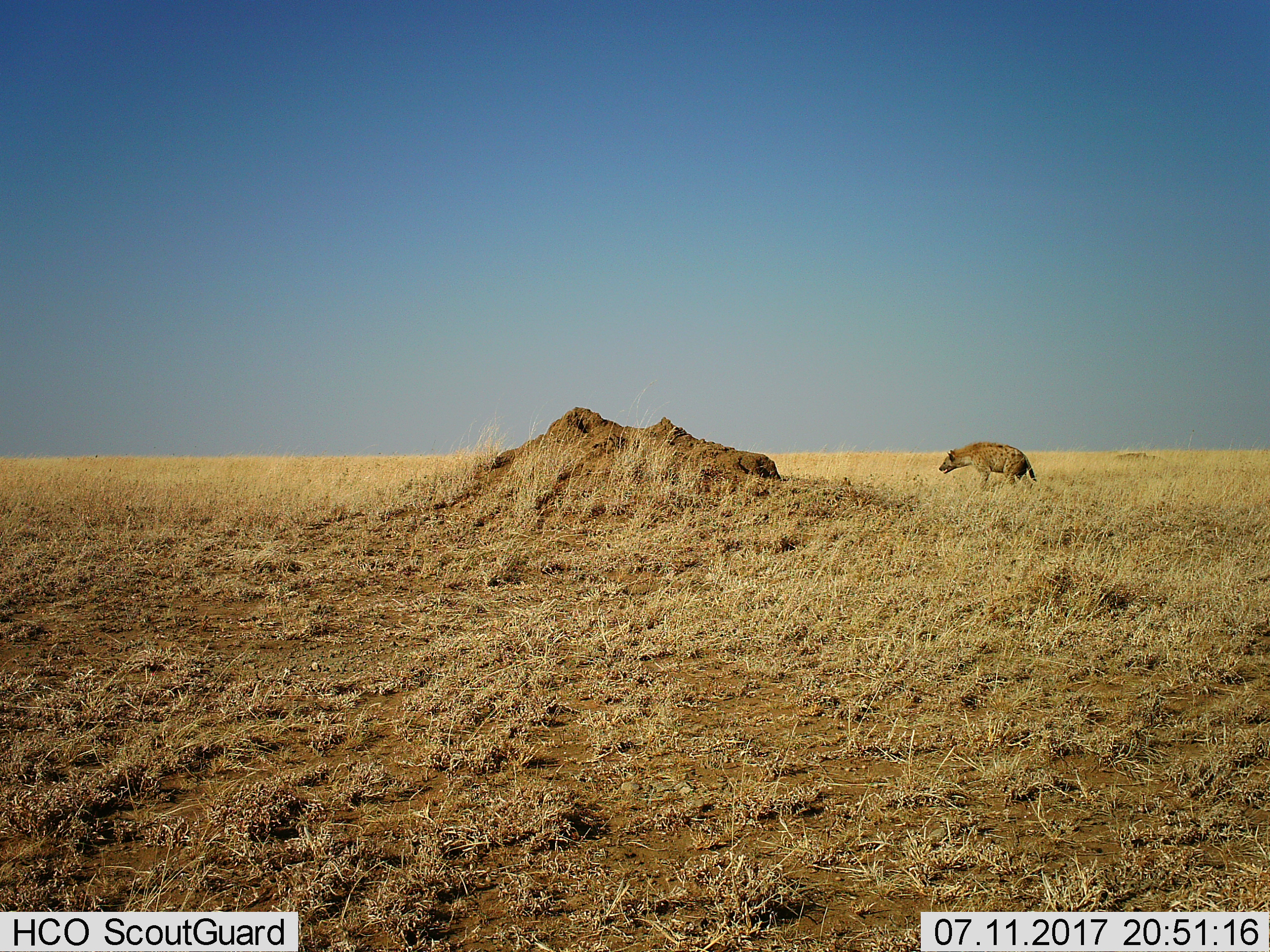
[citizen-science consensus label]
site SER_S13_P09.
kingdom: Animalia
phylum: Chordata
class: Mammalia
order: Carnivora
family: Hyaenidae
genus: Crocuta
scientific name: Crocuta crocuta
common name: spotted hyena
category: hyenaspotted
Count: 1.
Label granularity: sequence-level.